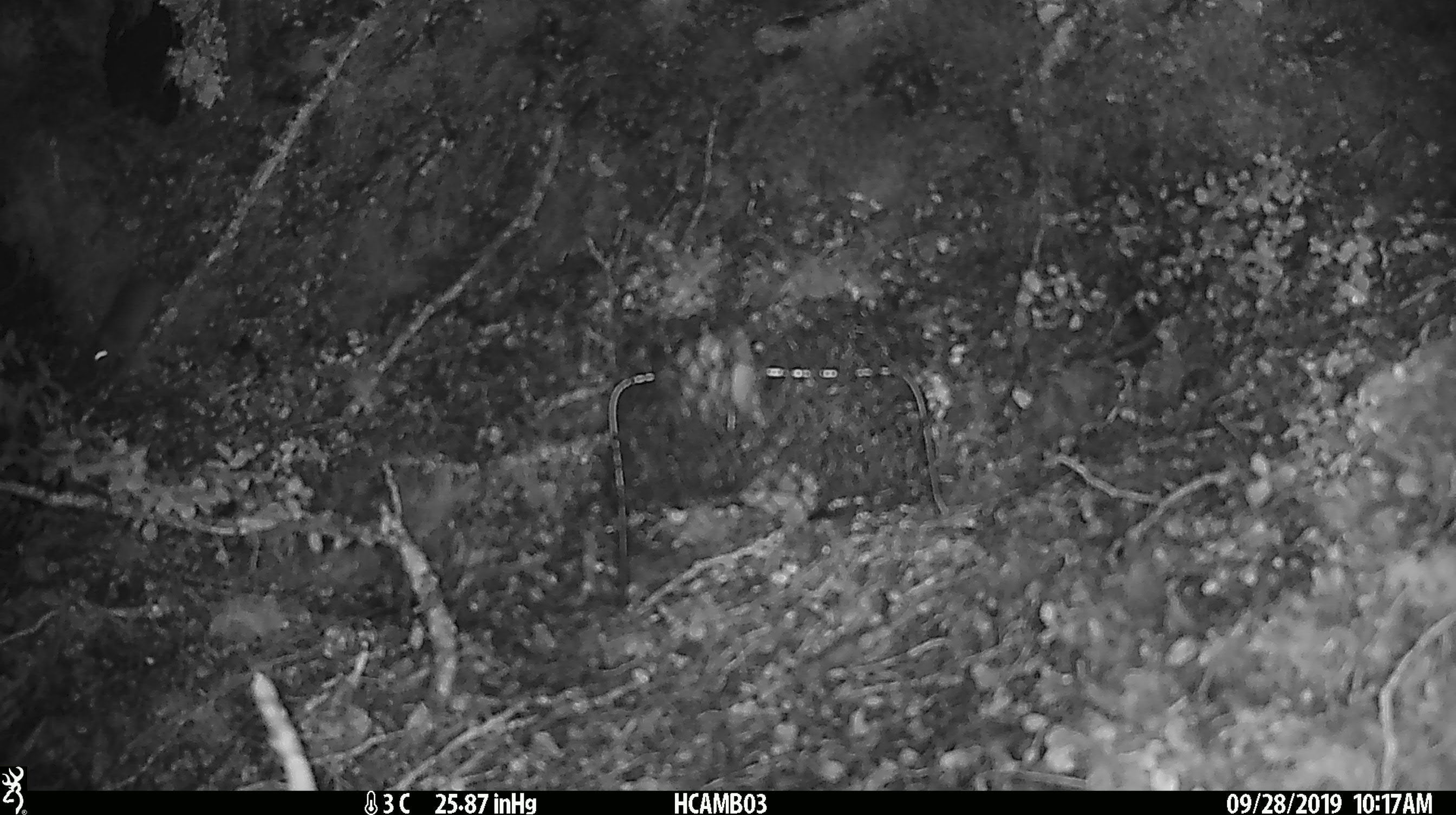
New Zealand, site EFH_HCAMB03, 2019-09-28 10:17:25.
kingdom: Animalia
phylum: Chordata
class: Mammalia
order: Rodentia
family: Muridae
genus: Mus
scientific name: Mus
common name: mouse